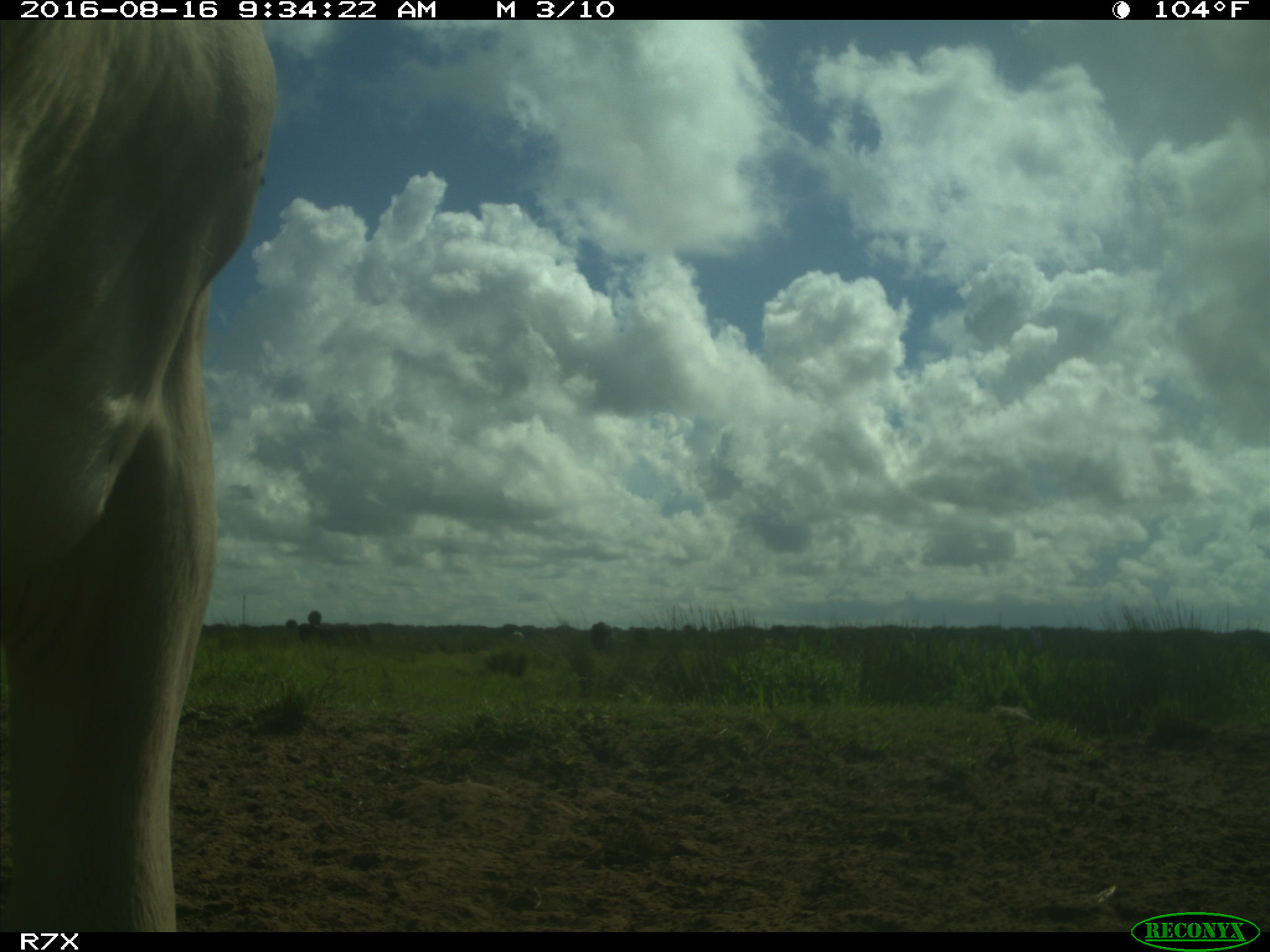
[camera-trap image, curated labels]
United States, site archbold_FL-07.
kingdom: Animalia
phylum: Chordata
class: Mammalia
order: Artiodactyla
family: Bovidae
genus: Bos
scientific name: Bos taurus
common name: domestic cow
Bos taurus (domestic cow).